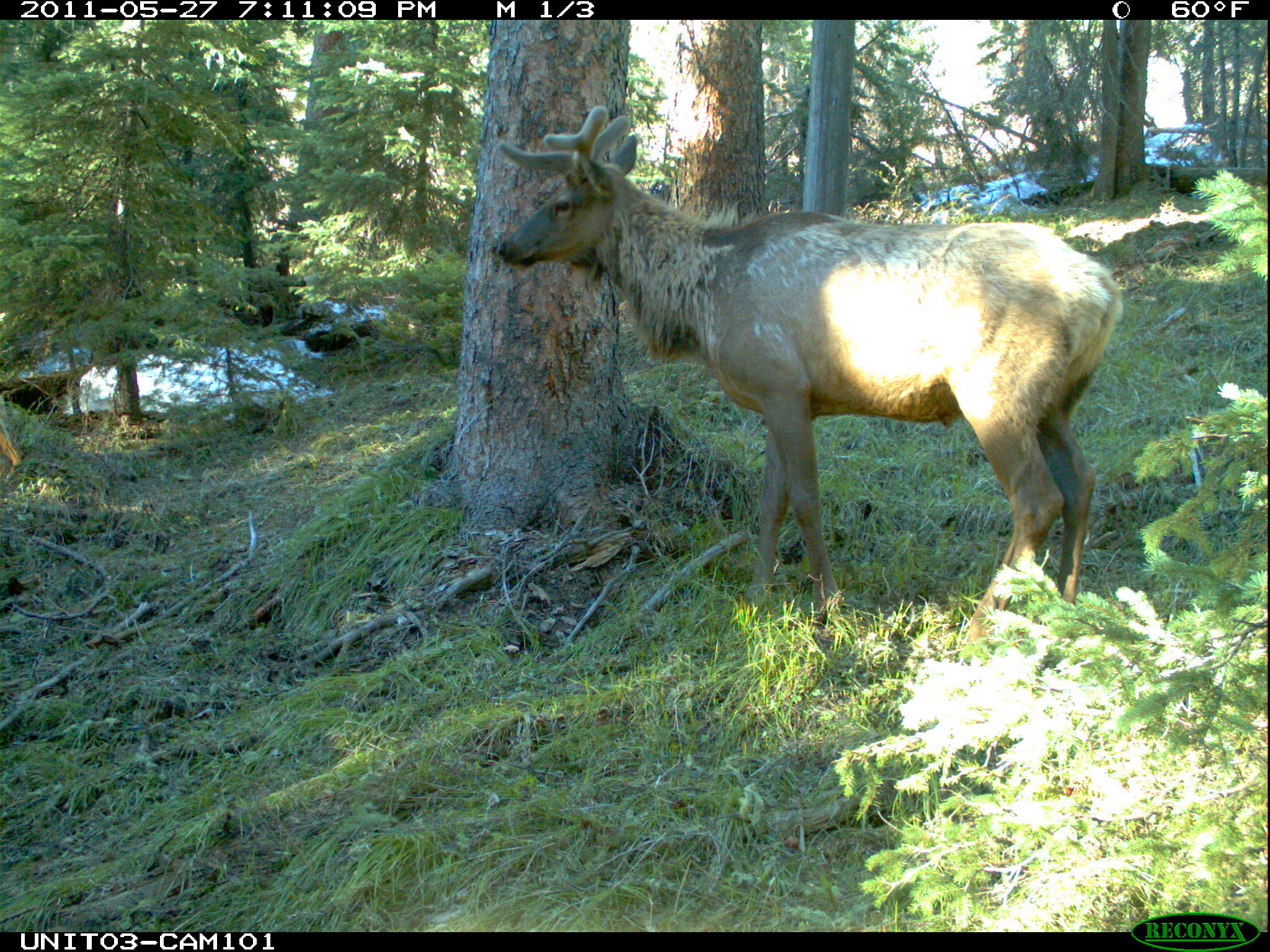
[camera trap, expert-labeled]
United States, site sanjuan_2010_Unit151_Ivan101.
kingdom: Animalia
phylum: Chordata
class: Mammalia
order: Artiodactyla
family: Cervidae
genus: Cervus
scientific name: Cervus elaphus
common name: red deer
Cervus elaphus (red deer).